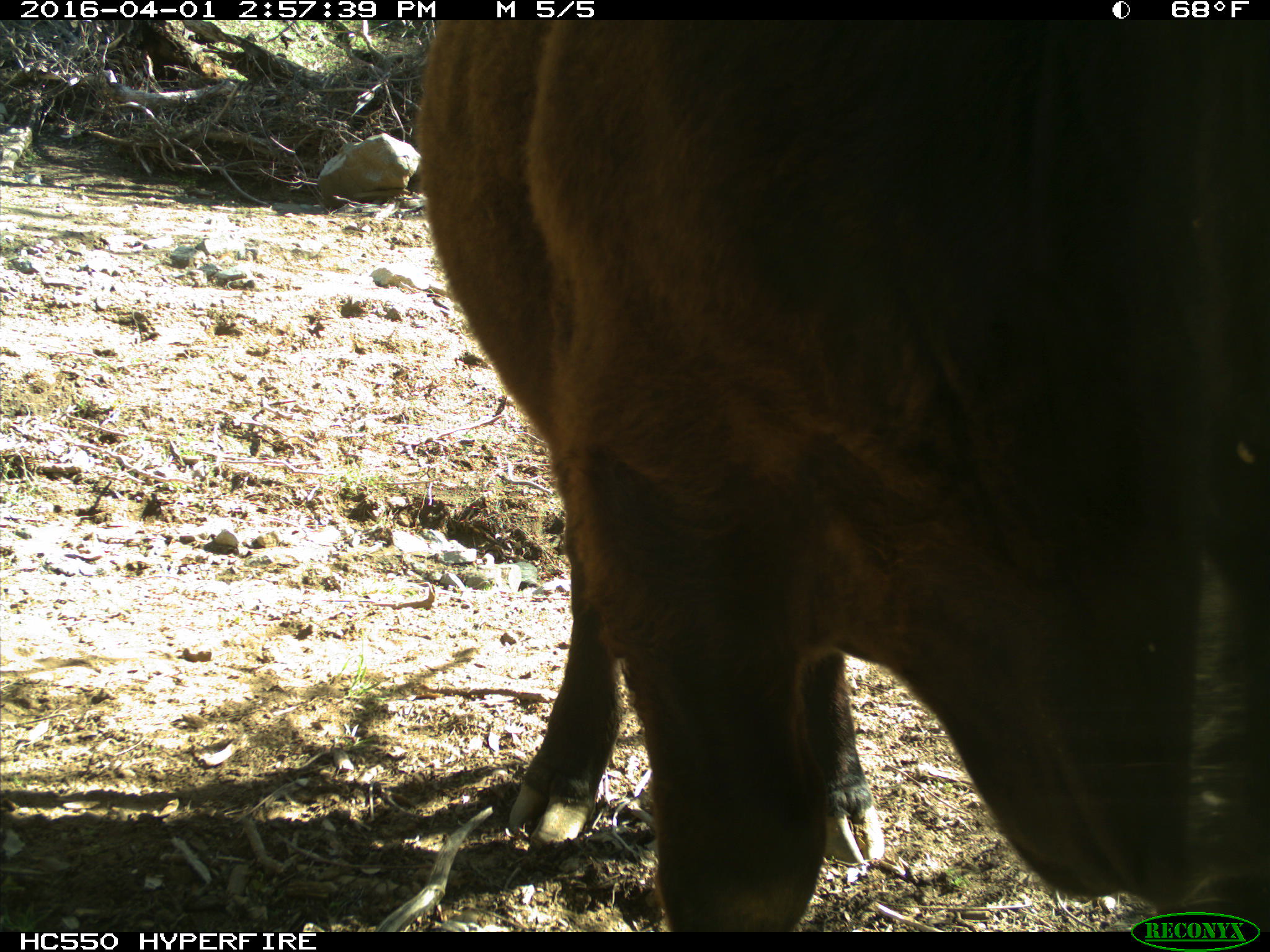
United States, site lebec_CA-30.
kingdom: Animalia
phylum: Chordata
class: Mammalia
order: Artiodactyla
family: Bovidae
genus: Bos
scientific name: Bos taurus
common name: domestic cow